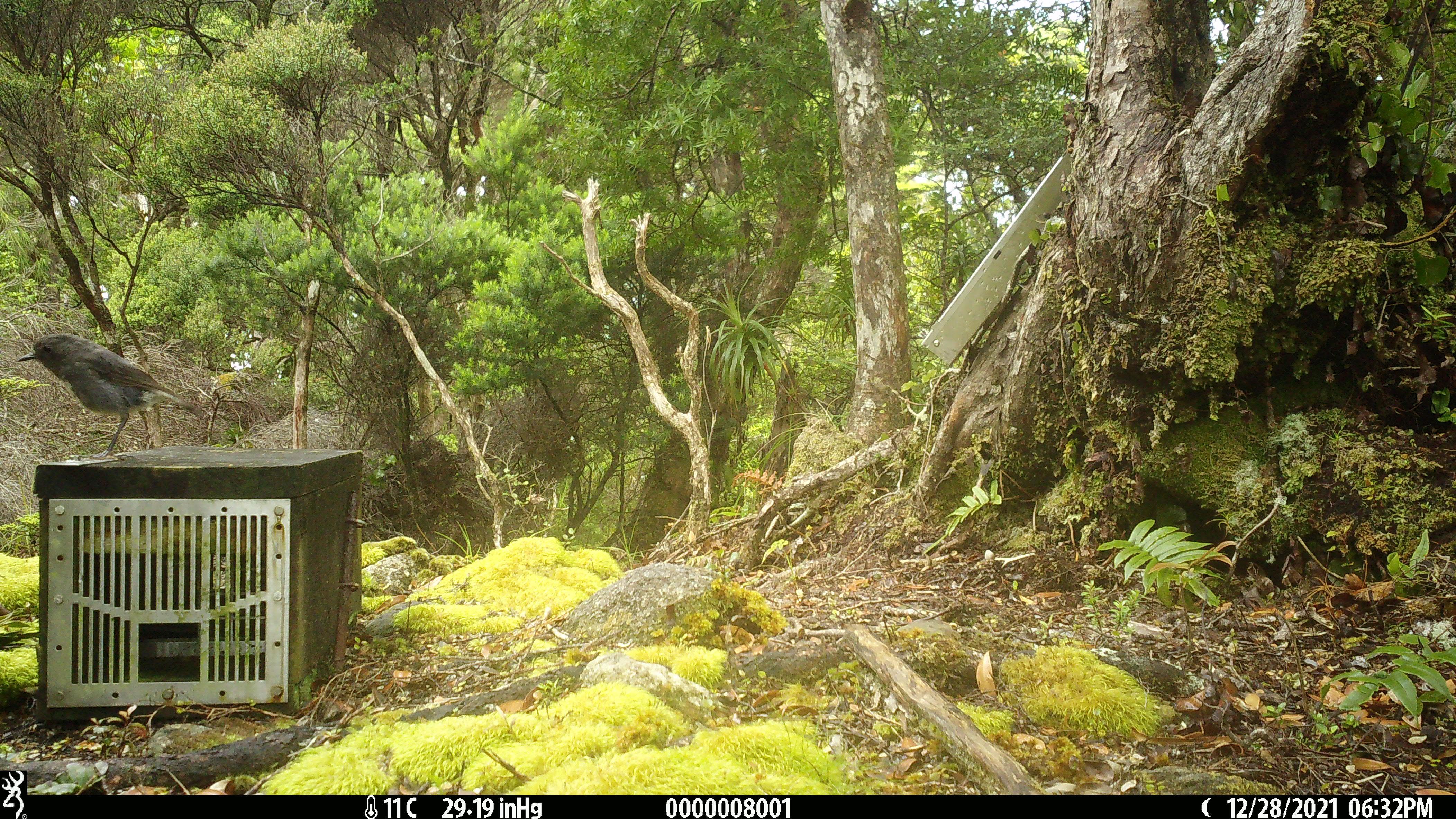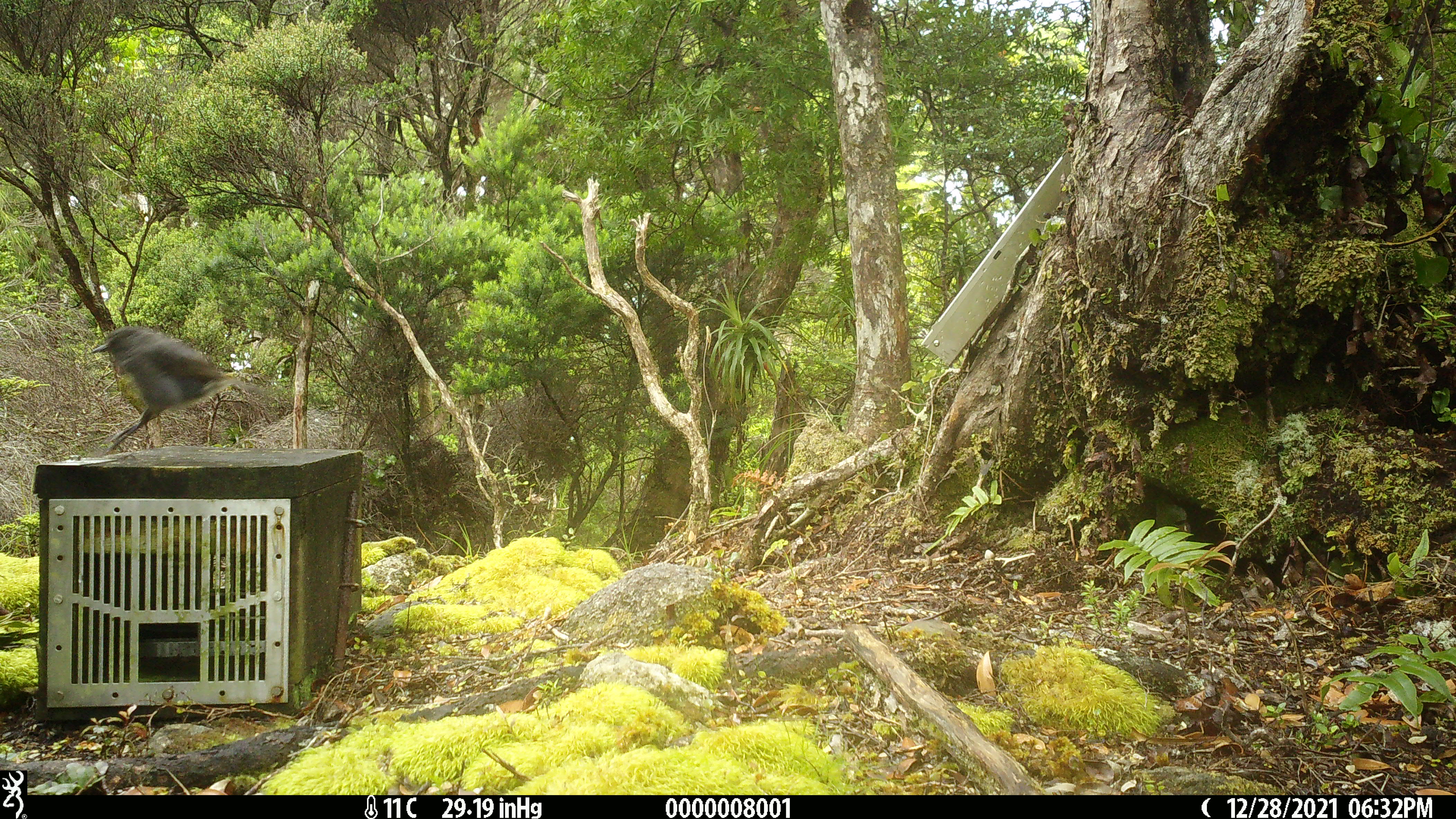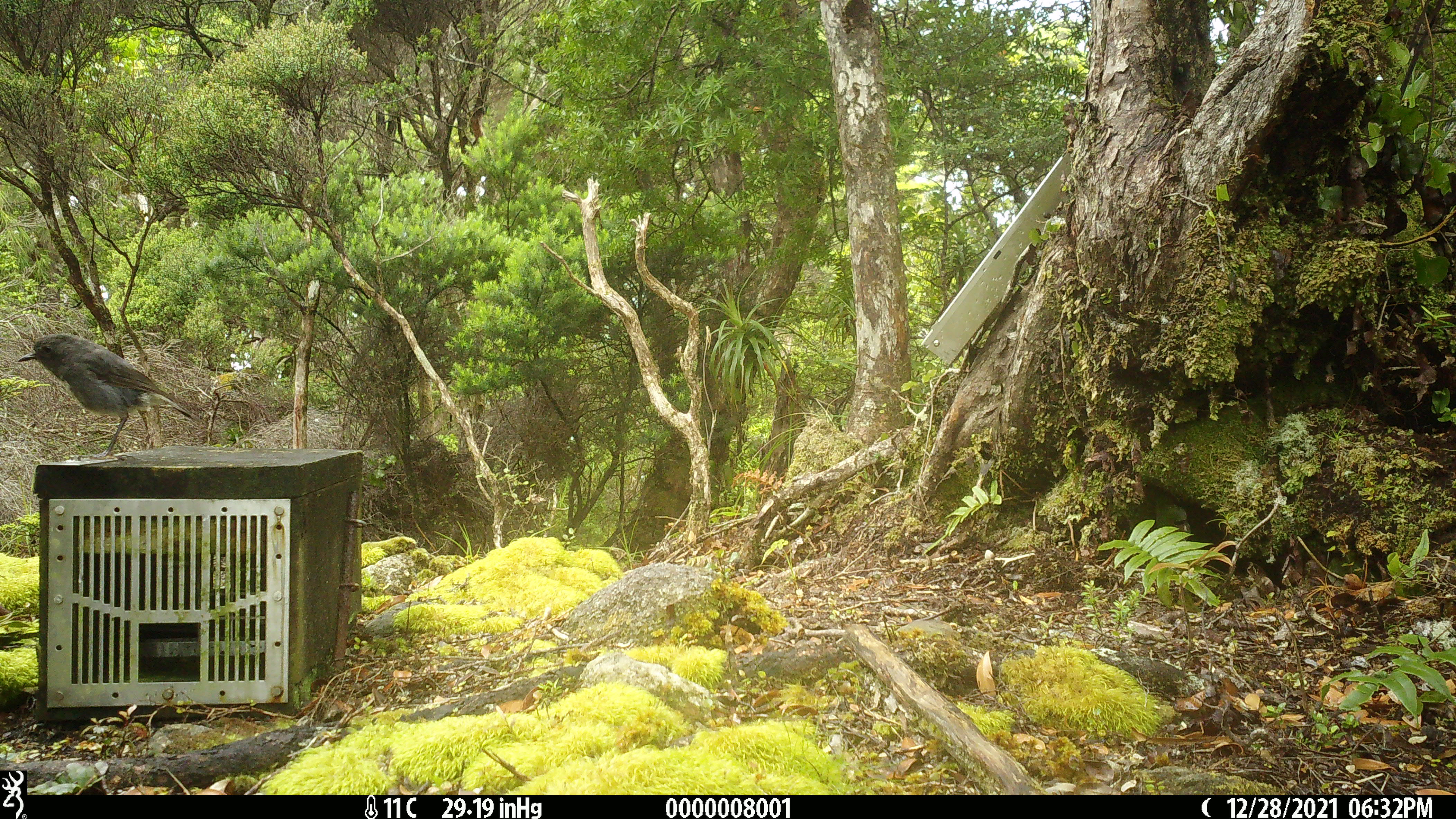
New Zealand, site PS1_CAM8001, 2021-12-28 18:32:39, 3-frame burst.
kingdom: Animalia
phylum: Chordata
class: Aves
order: Passeriformes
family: Petroicidae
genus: Petroica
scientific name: Petroica australis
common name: new zealand robin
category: robin